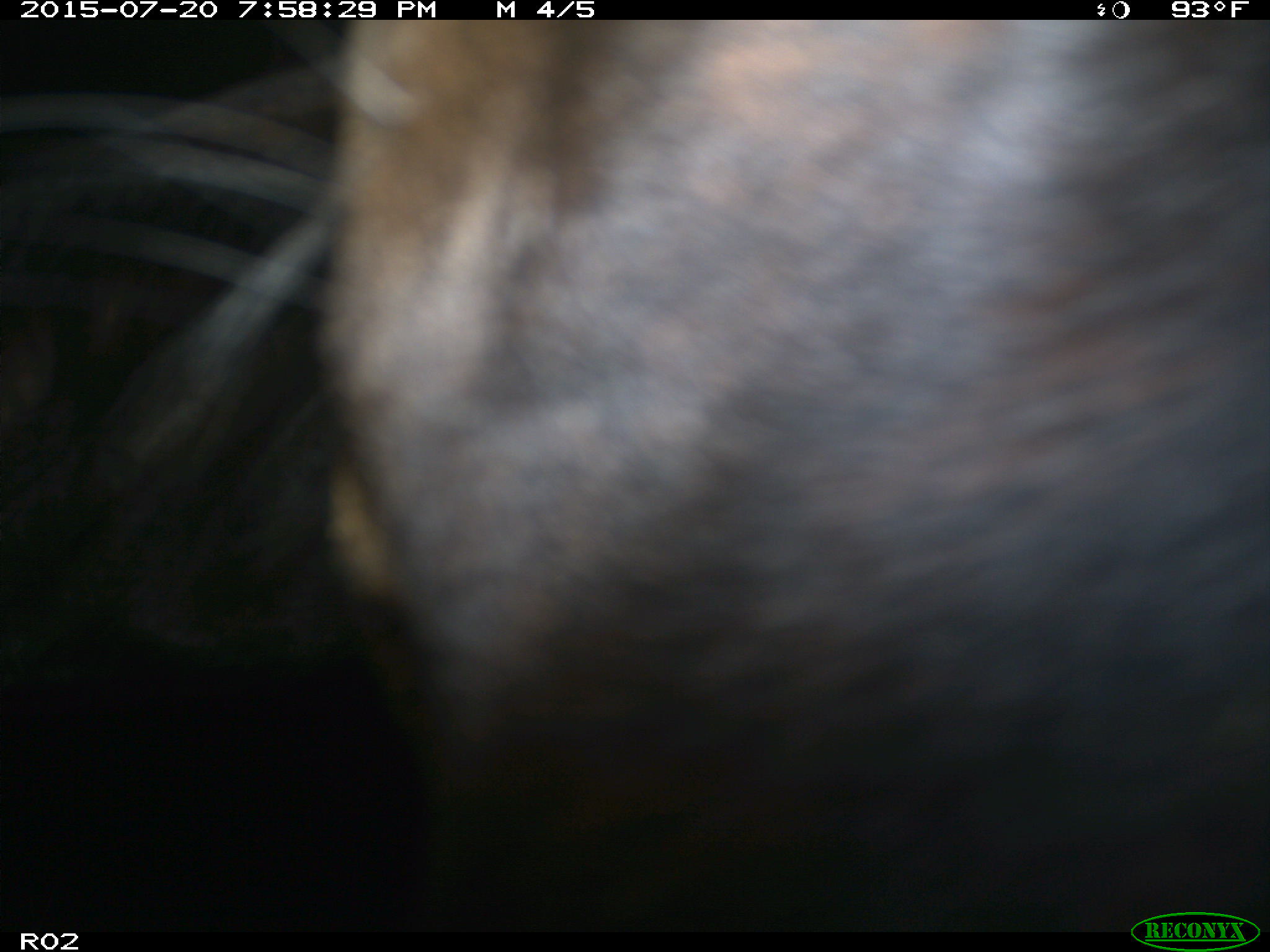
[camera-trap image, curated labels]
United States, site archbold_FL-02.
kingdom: Animalia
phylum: Chordata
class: Mammalia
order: Artiodactyla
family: Bovidae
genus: Bos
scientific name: Bos taurus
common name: domestic cow